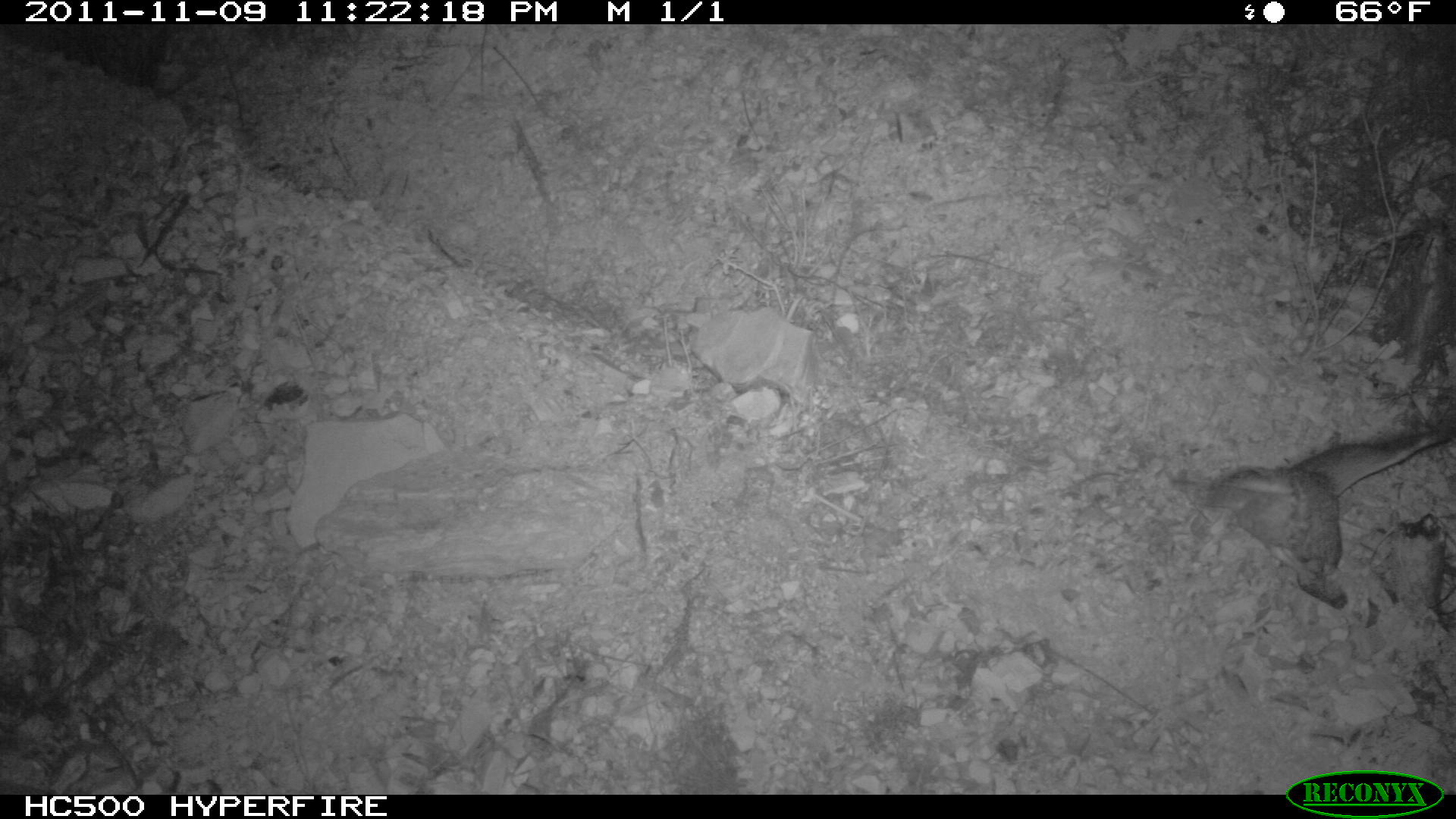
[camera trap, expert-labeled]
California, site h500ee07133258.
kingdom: Animalia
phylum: Chordata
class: Mammalia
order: Carnivora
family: Canidae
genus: Urocyon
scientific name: Urocyon littoralis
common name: island fox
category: fox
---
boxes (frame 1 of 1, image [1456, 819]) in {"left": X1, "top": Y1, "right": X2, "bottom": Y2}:
fox: {"left": 1170, "top": 426, "right": 1455, "bottom": 610}